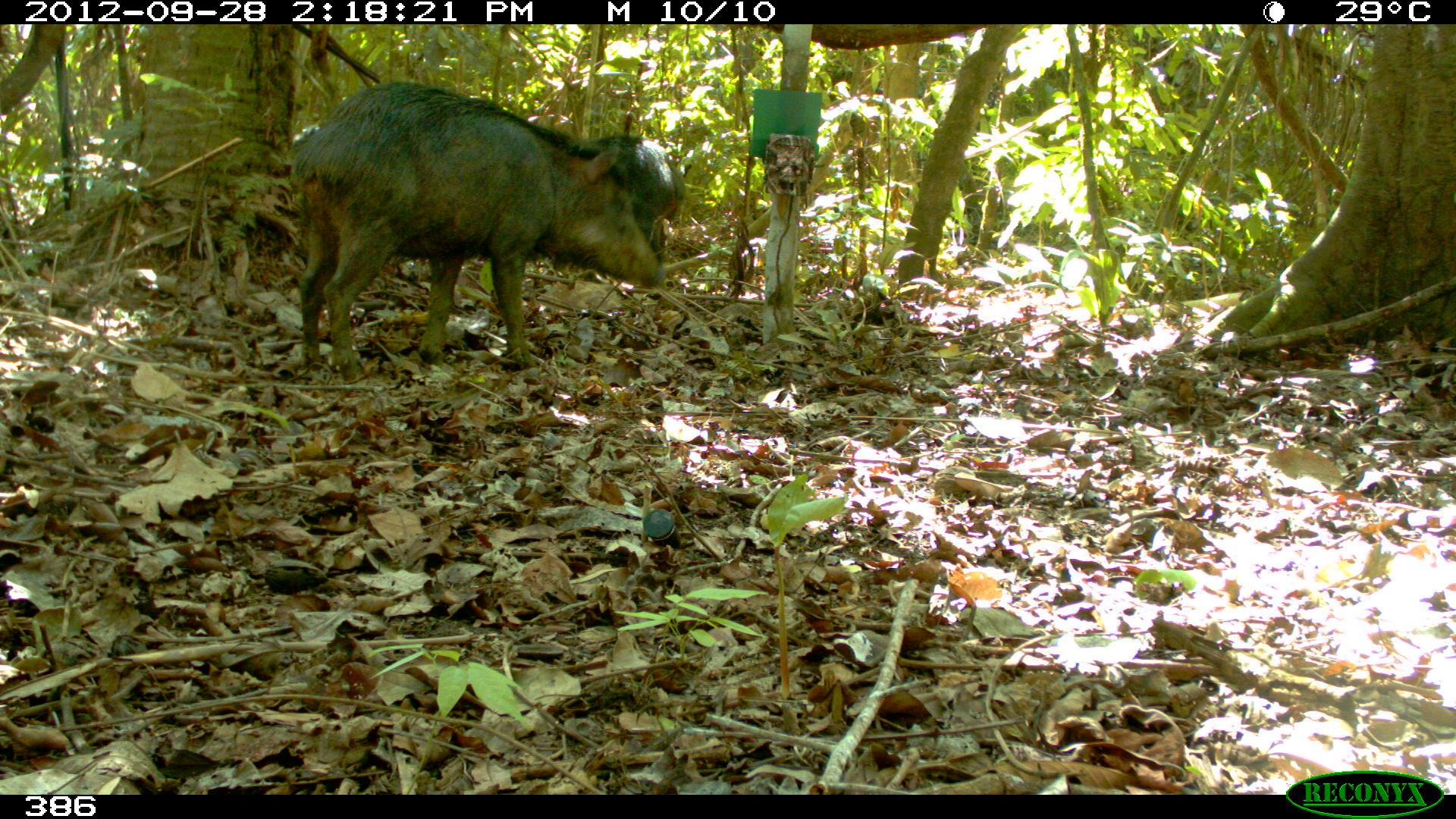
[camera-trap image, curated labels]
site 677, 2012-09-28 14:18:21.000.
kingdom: Animalia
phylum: Chordata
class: Mammalia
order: Artiodactyla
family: Tayassuidae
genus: Tayassu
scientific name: Tayassu pecari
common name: white-lipped peccary